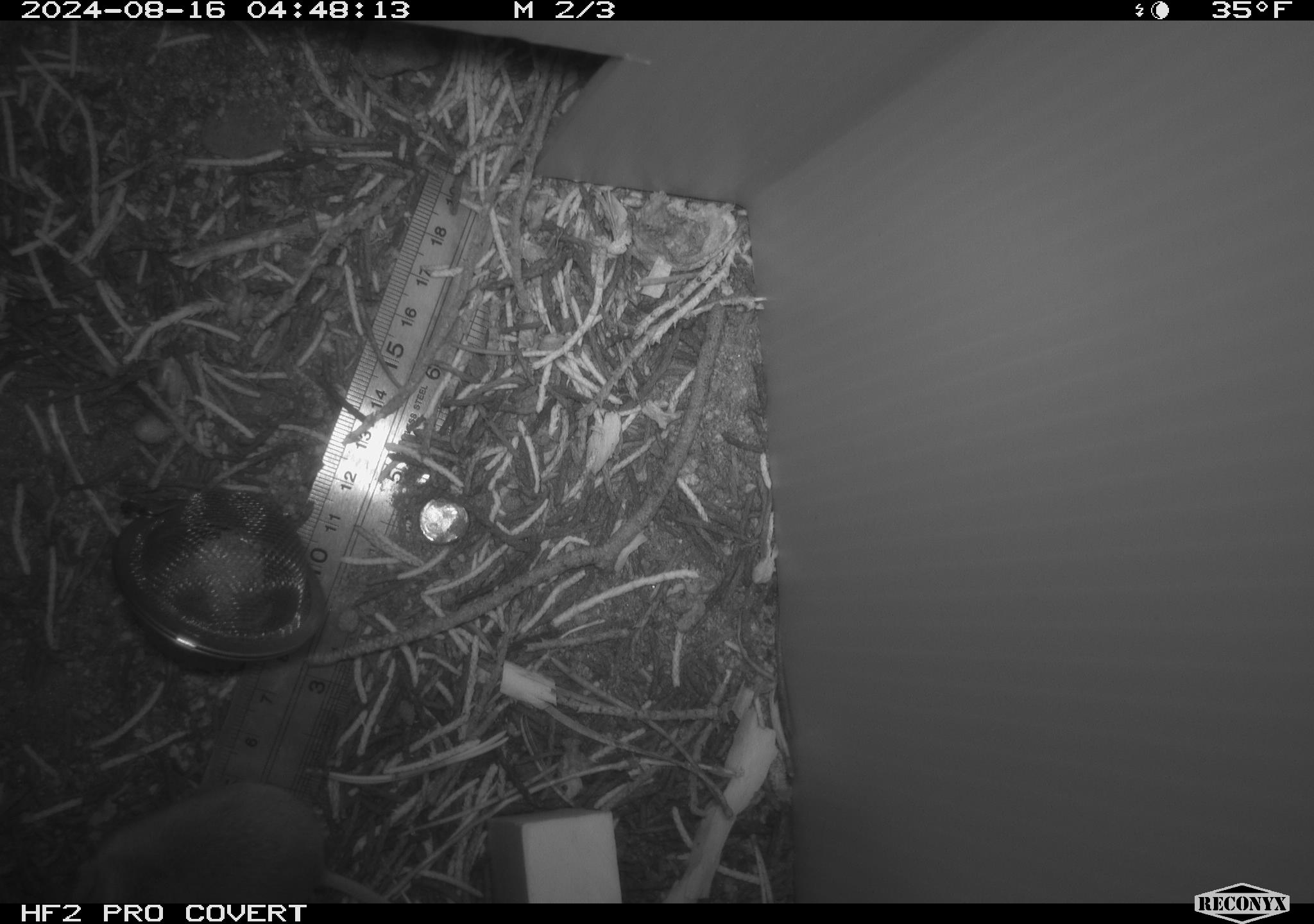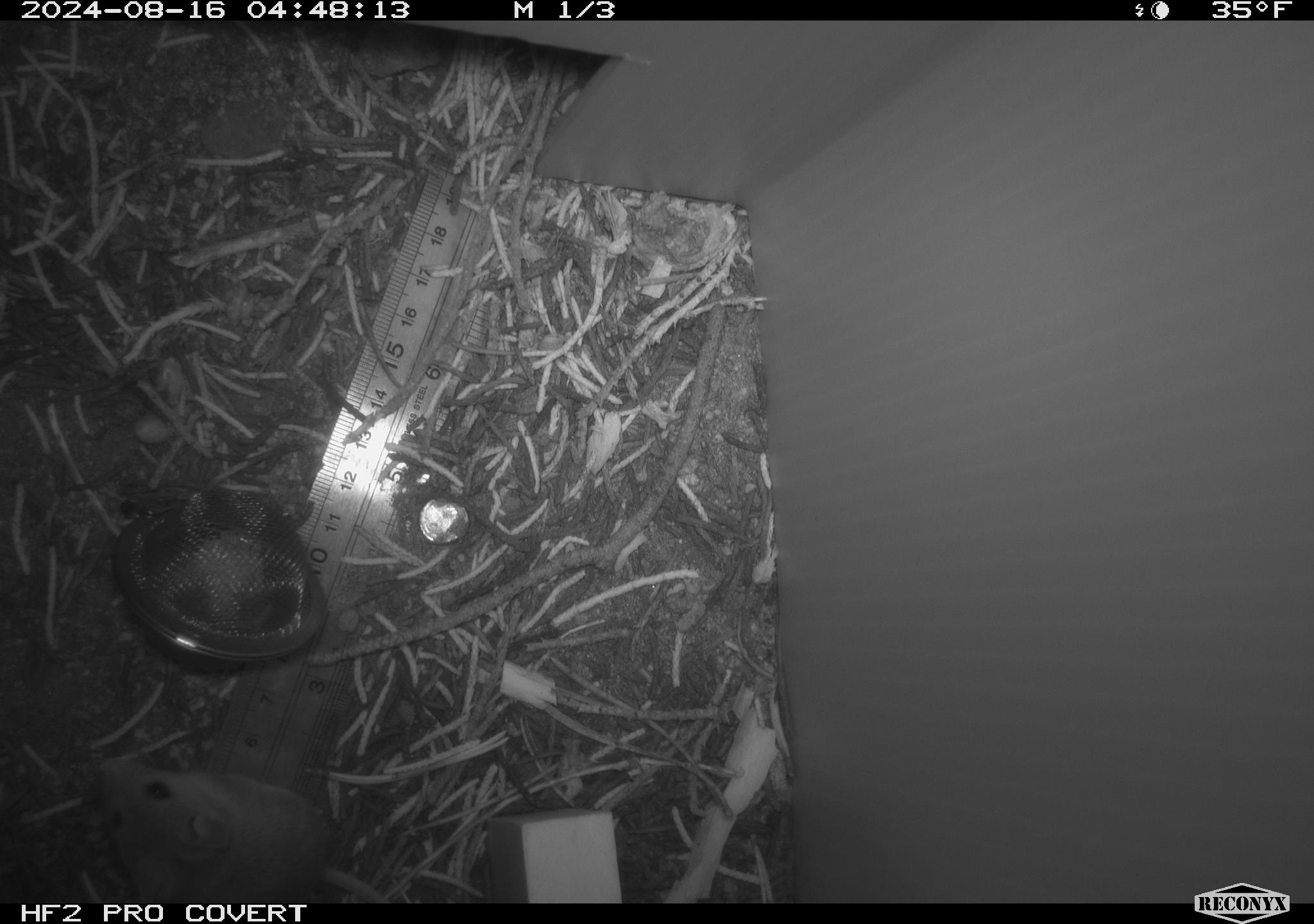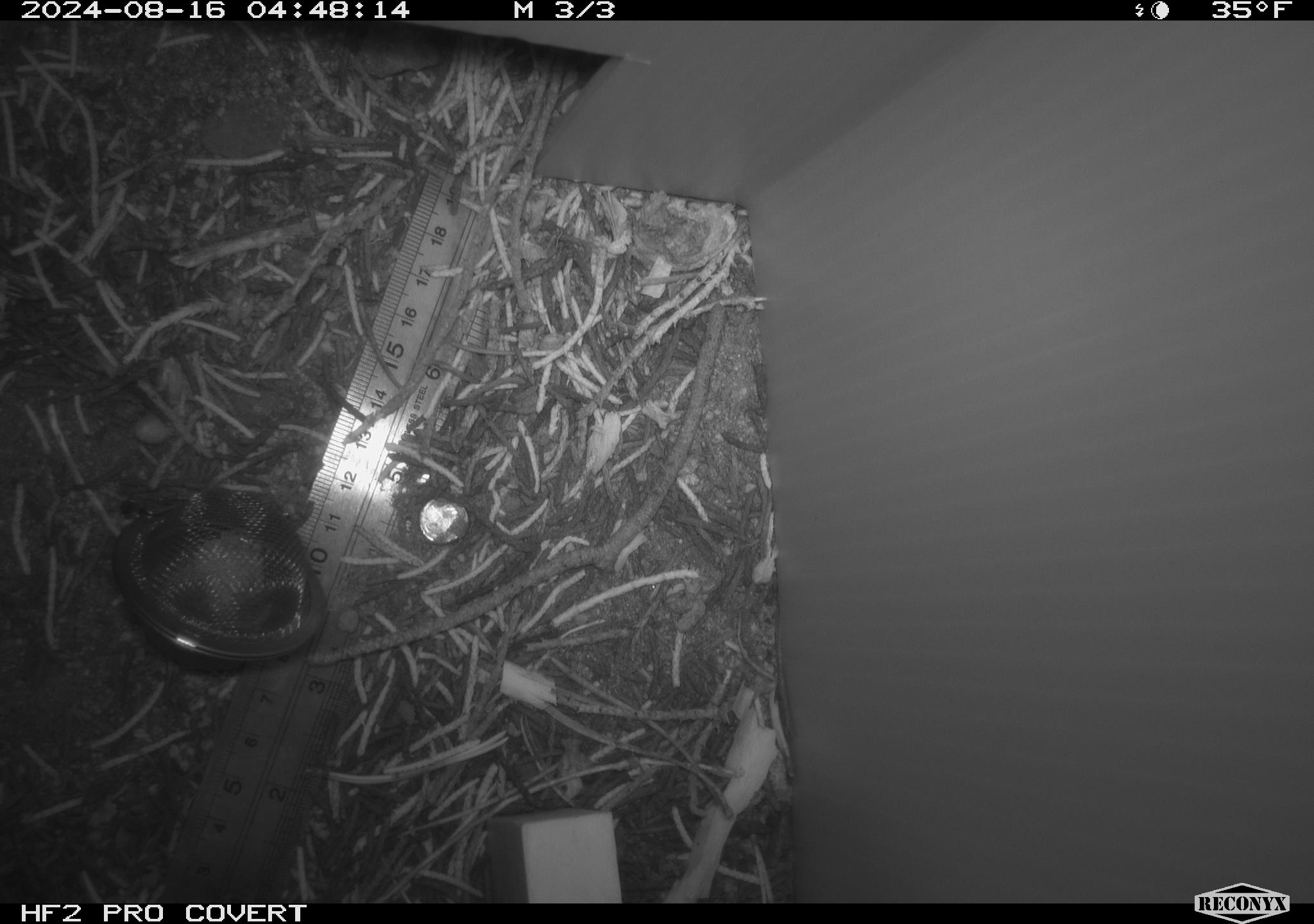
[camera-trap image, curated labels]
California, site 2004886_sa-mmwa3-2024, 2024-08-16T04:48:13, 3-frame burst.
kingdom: Animalia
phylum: Chordata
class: Mammalia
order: Rodentia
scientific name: Rodentia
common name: mouse species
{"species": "mouse species (Rodentia)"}